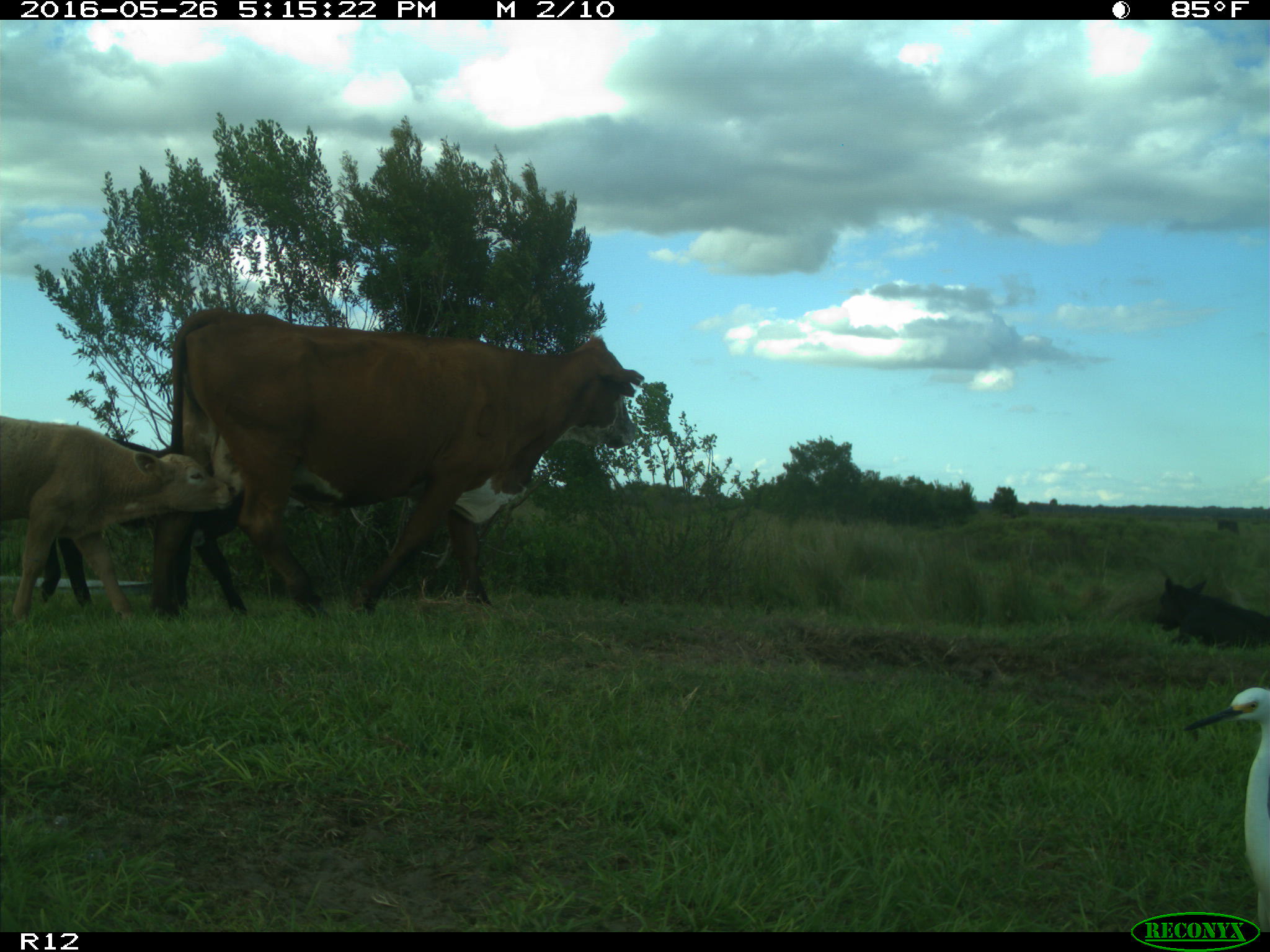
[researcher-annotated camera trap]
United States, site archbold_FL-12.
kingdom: Animalia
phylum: Chordata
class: Mammalia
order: Artiodactyla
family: Bovidae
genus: Bos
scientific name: Bos taurus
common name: domestic cow